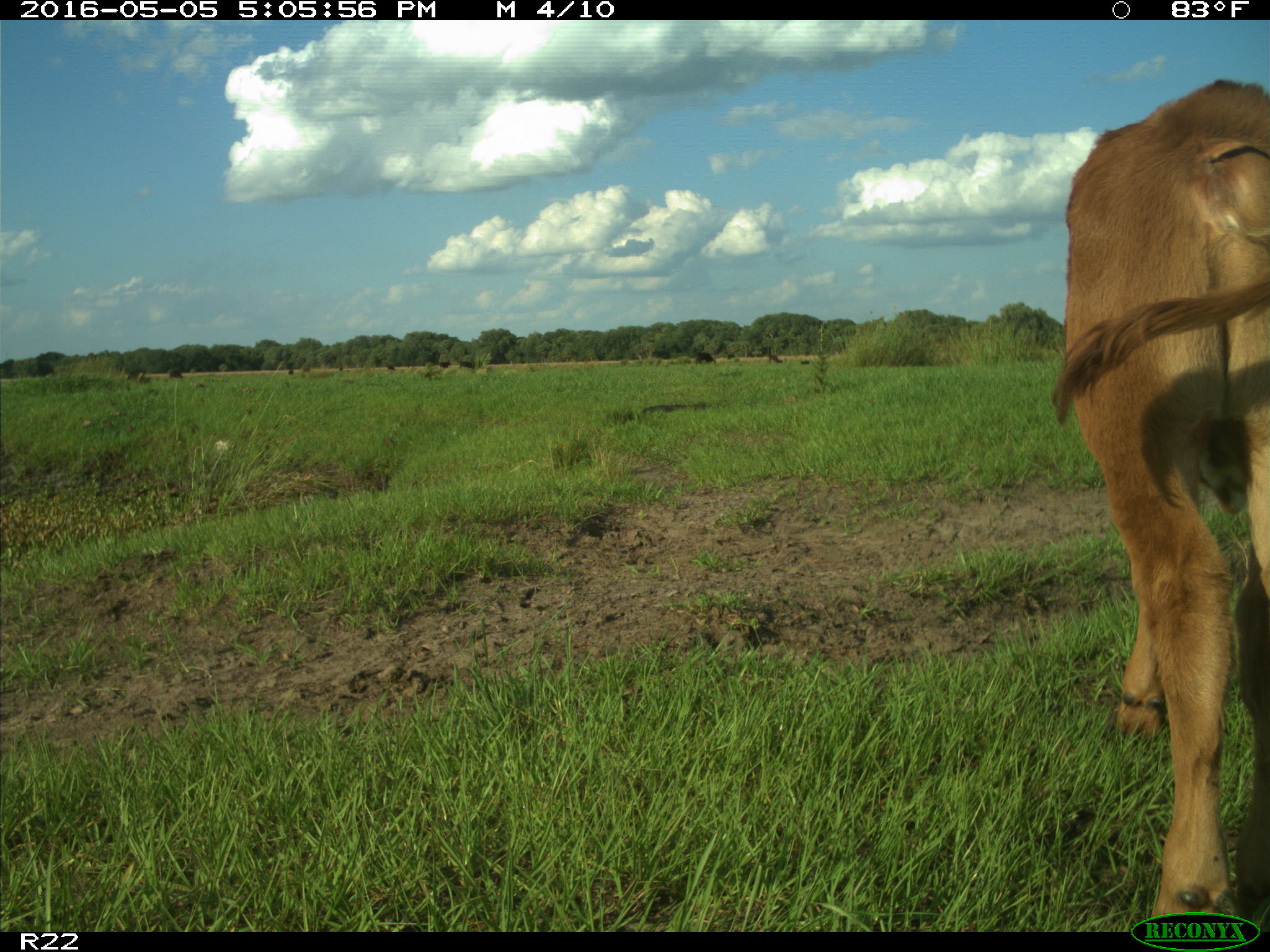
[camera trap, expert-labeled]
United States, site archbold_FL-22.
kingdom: Animalia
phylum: Chordata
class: Mammalia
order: Artiodactyla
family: Bovidae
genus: Bos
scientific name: Bos taurus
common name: domestic cow